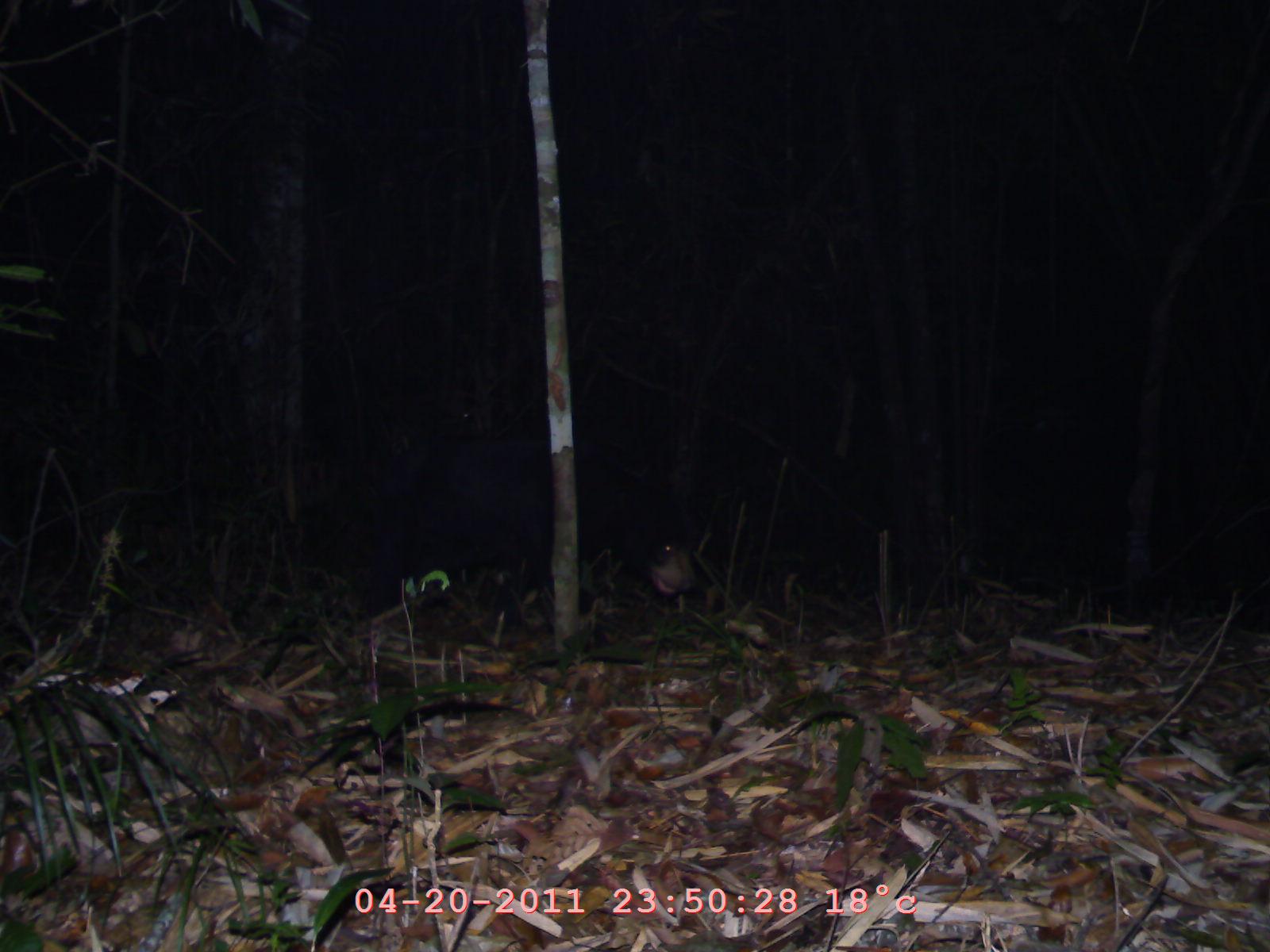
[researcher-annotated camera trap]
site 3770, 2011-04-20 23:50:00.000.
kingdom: Animalia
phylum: Chordata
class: Mammalia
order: Carnivora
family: Ursidae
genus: Helarctos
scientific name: Helarctos malayanus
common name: sun bear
Helarctos malayanus (sun bear), count 1.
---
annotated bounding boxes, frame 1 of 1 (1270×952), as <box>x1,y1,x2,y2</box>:
helarctos malayanus: <box>649,543,695,614</box>